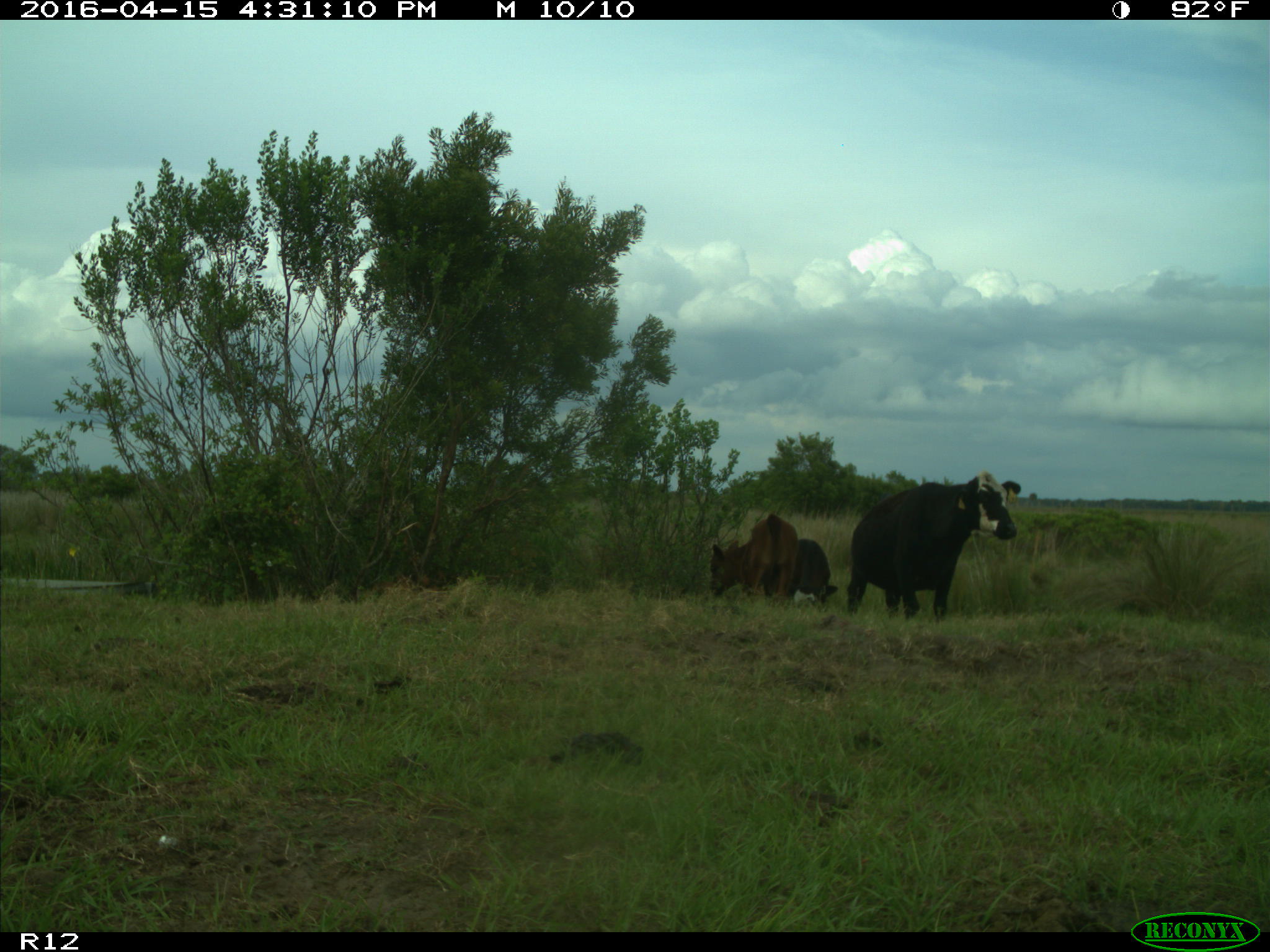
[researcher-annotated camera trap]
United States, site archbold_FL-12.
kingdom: Animalia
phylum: Chordata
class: Mammalia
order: Artiodactyla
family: Bovidae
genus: Bos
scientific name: Bos taurus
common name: domestic cow